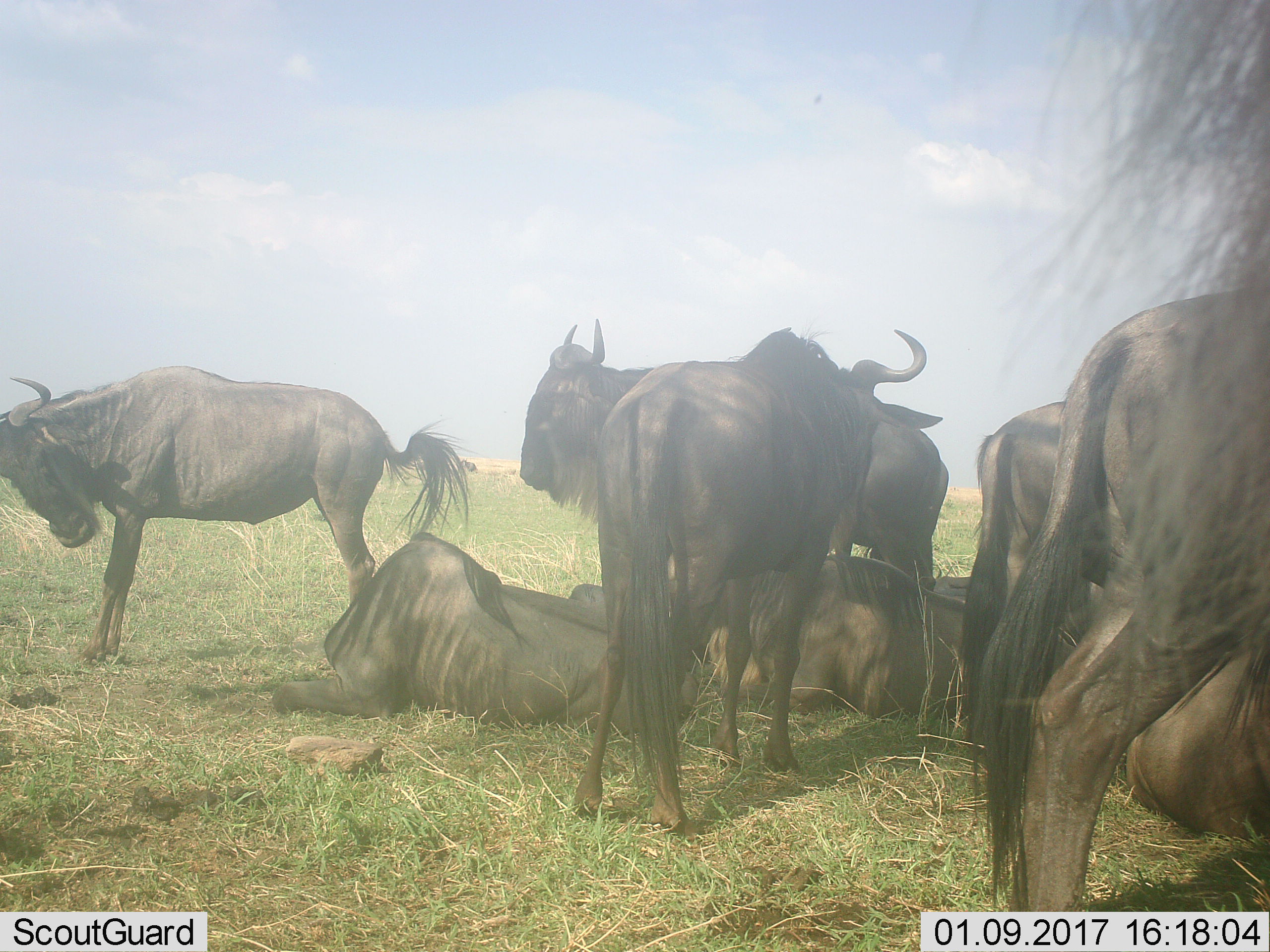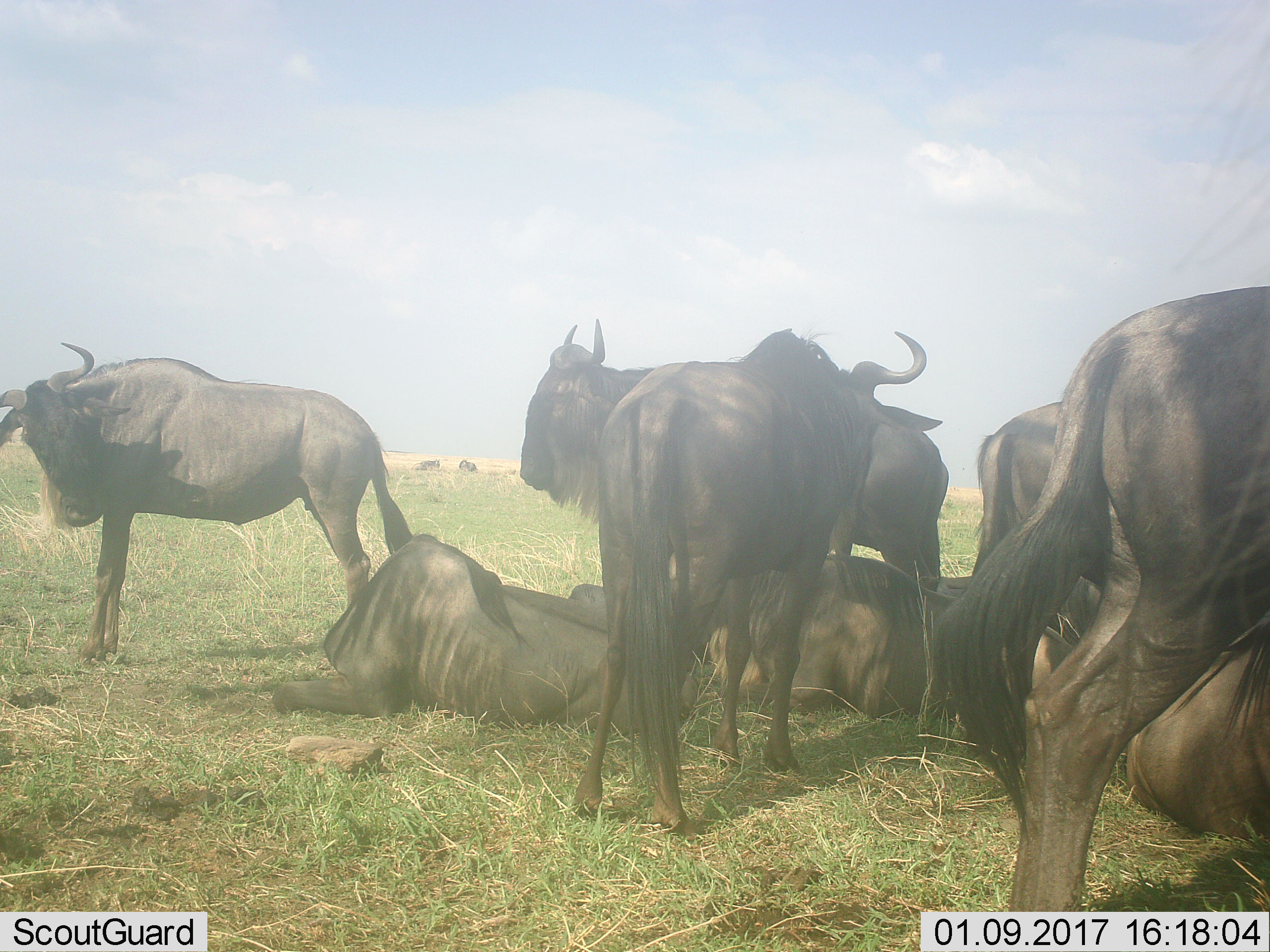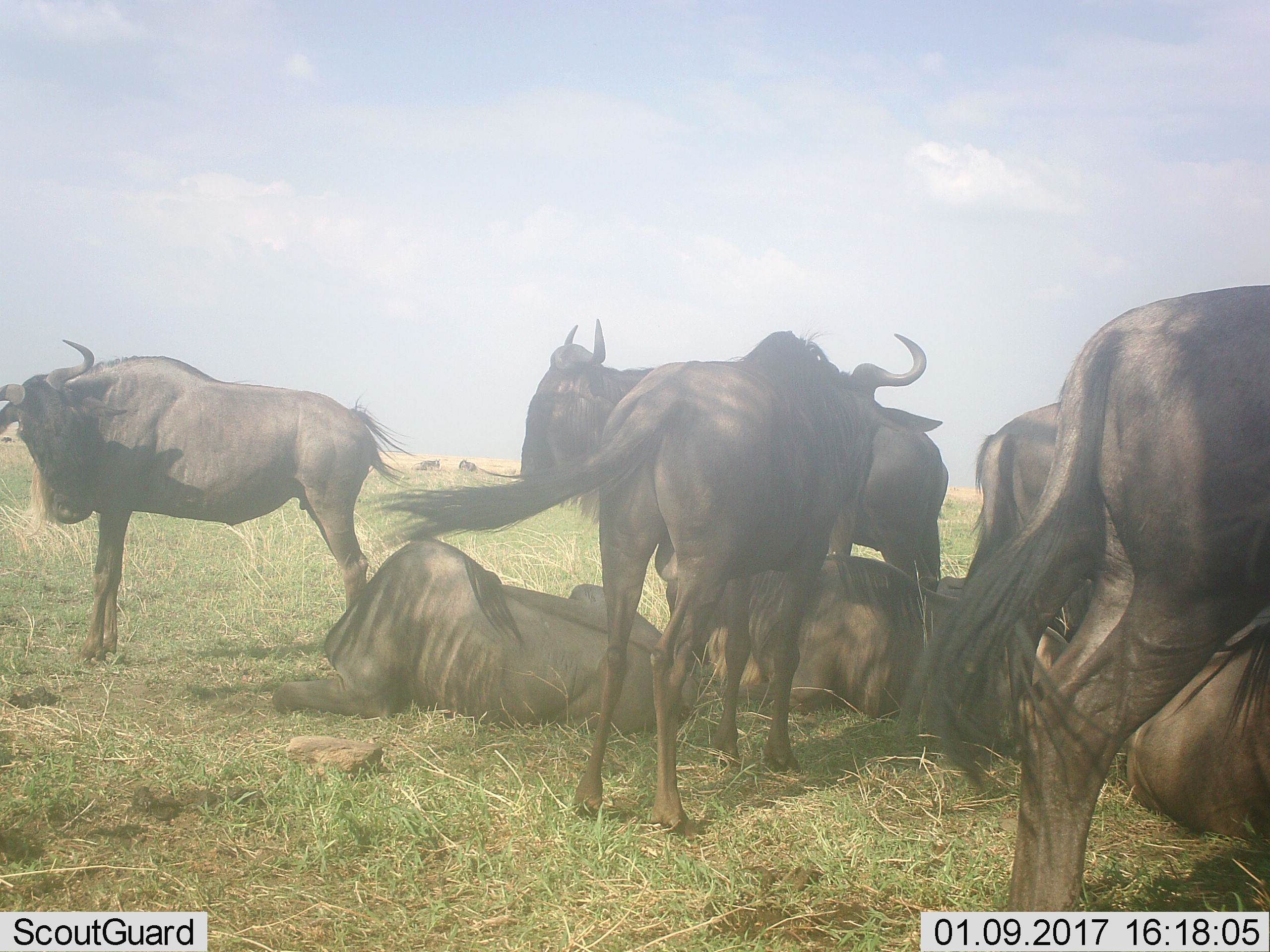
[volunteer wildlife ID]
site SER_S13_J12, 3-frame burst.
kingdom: Animalia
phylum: Chordata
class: Mammalia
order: Artiodactyla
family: Bovidae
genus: Connochaetes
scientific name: Connochaetes taurinus taurinus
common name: blue wildebeest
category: wildebeestblue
Wildebeestblue (blue wildebeest) (Connochaetes taurinus taurinus), count 10. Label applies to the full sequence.